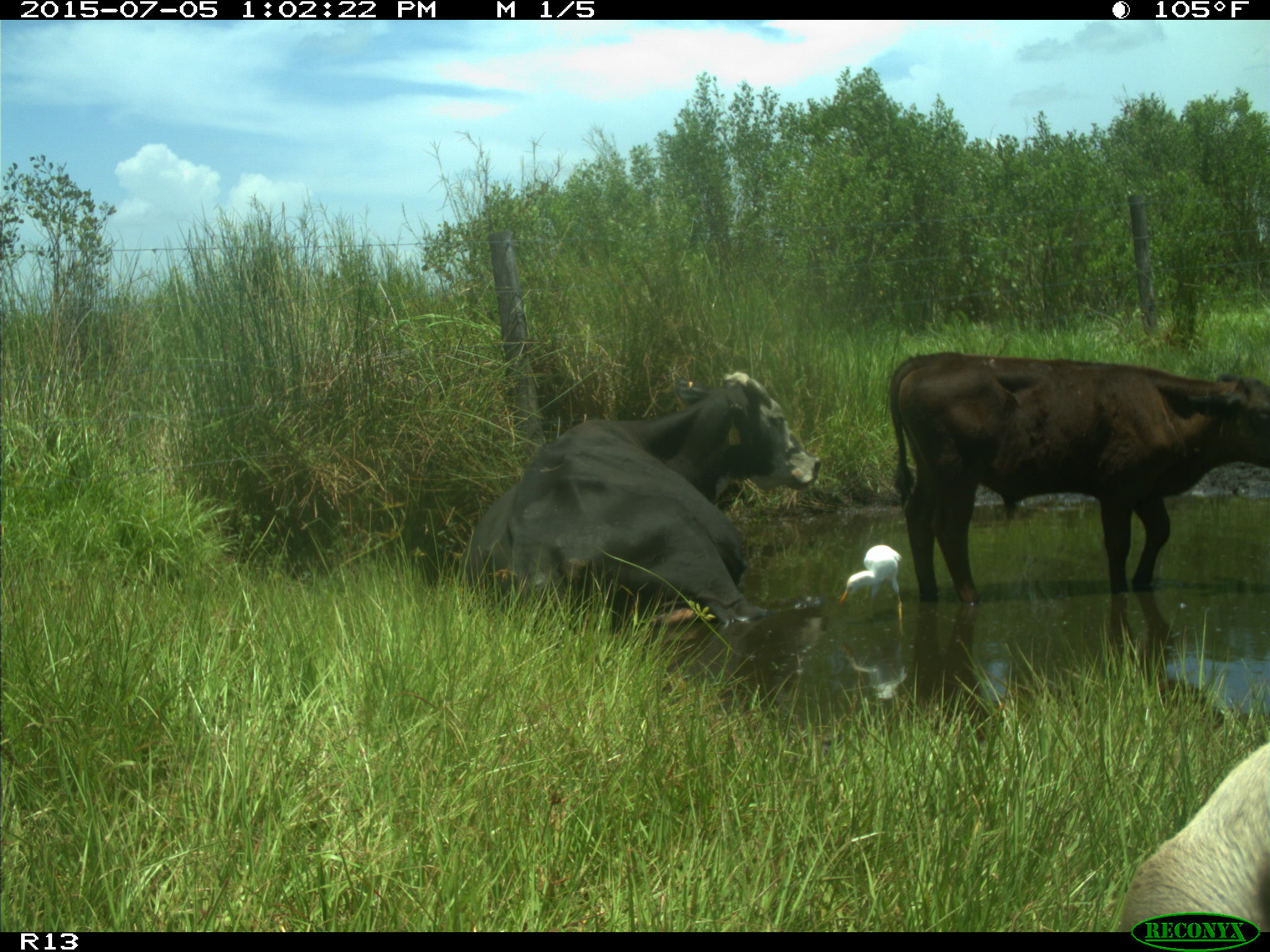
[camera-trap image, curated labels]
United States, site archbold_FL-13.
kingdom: Animalia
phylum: Chordata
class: Mammalia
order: Artiodactyla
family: Bovidae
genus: Bos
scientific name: Bos taurus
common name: domestic cow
Bos taurus (domestic cow).